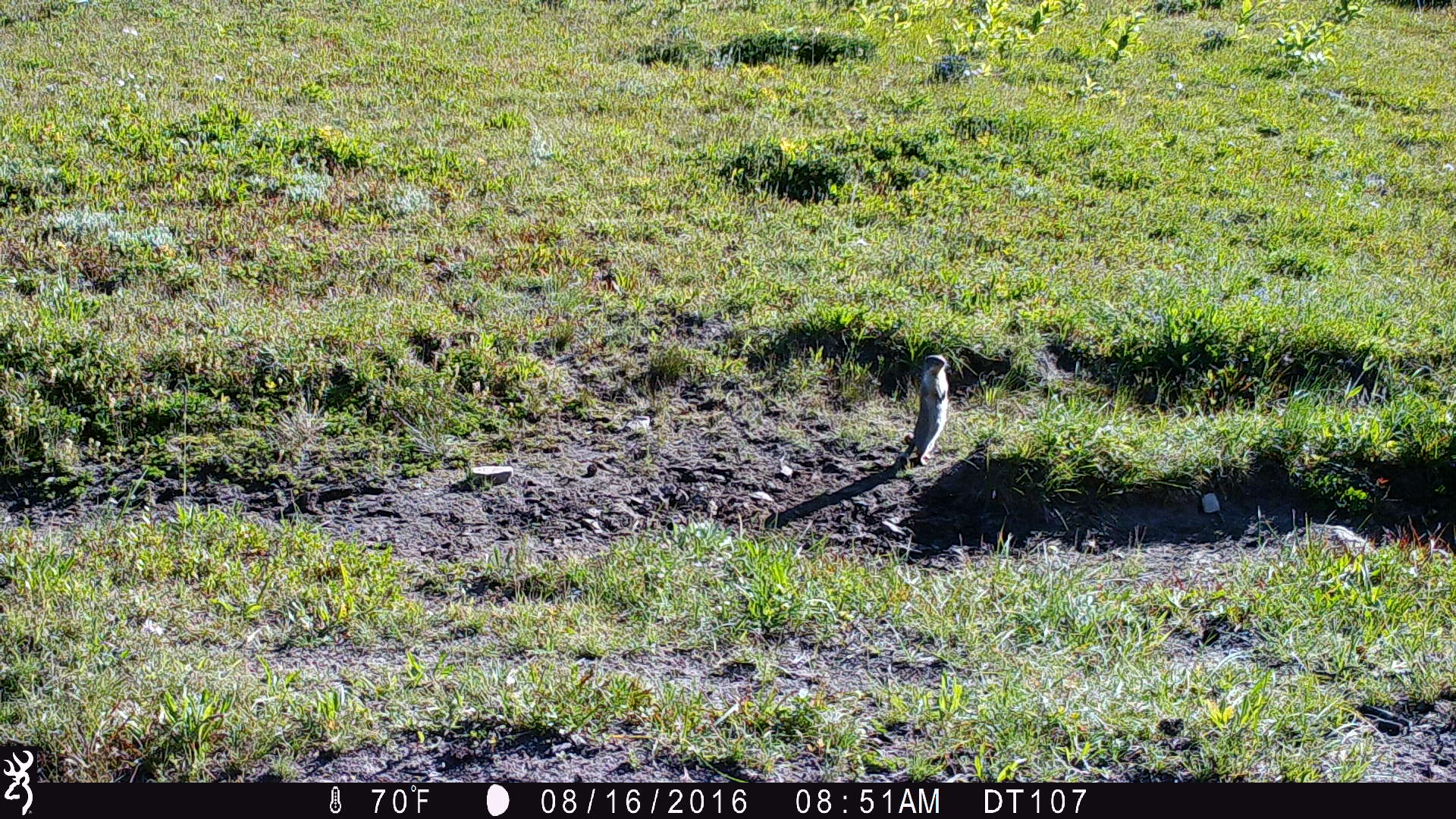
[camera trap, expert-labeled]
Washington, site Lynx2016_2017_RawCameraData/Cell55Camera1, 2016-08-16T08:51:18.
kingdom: Animalia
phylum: Chordata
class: Mammalia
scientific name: Mammalia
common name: small mammal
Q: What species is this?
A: Small mammal (Mammalia).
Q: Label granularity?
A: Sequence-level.